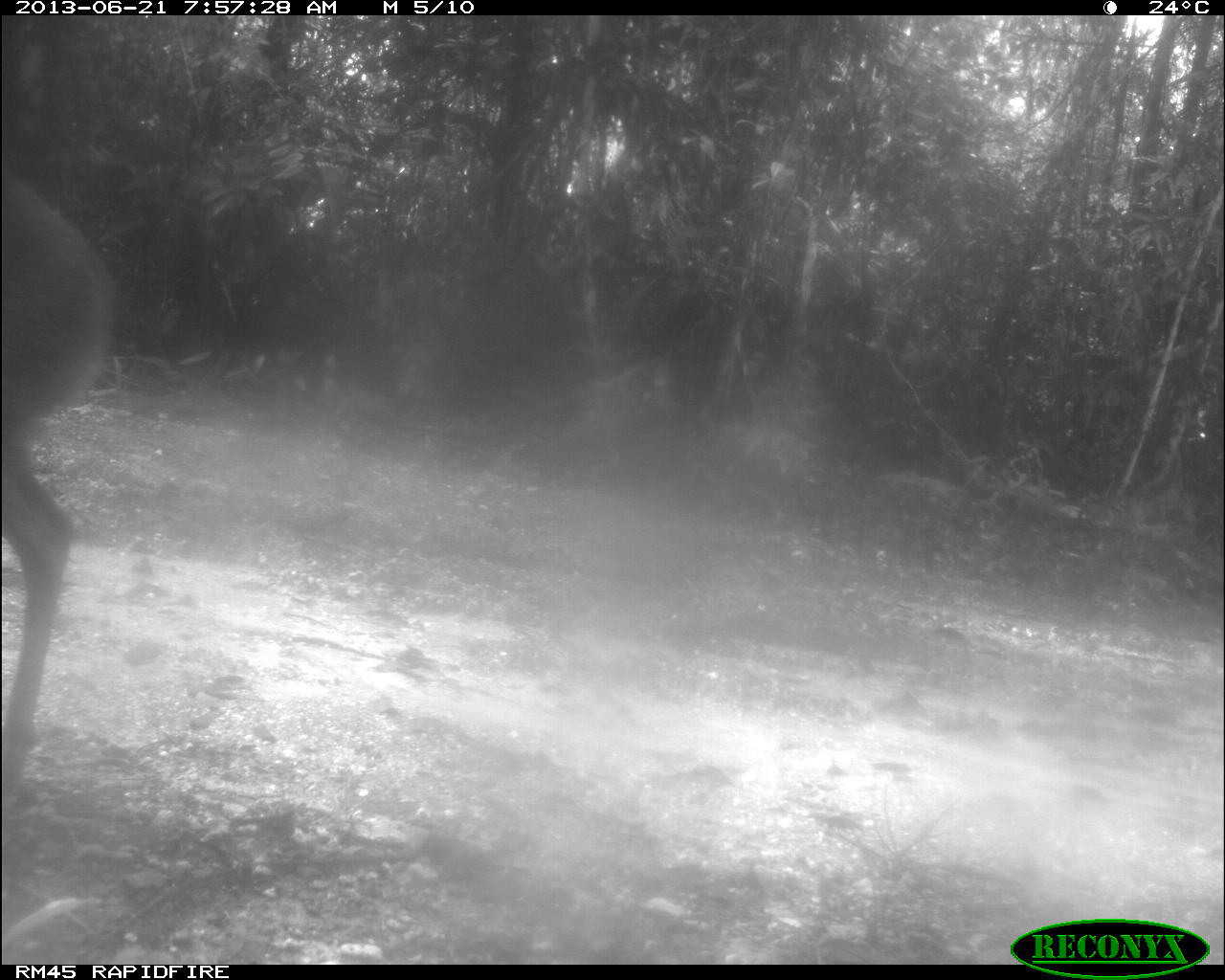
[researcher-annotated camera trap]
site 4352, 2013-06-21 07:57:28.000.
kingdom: Animalia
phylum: Chordata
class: Mammalia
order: Artiodactyla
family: Cervidae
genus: Mazama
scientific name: Mazama temama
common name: central american red brocket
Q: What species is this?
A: Mazama temama (central american red brocket).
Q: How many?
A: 1.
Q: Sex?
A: Male.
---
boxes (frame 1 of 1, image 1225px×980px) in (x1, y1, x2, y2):
mazama temama: (0, 169, 114, 800)